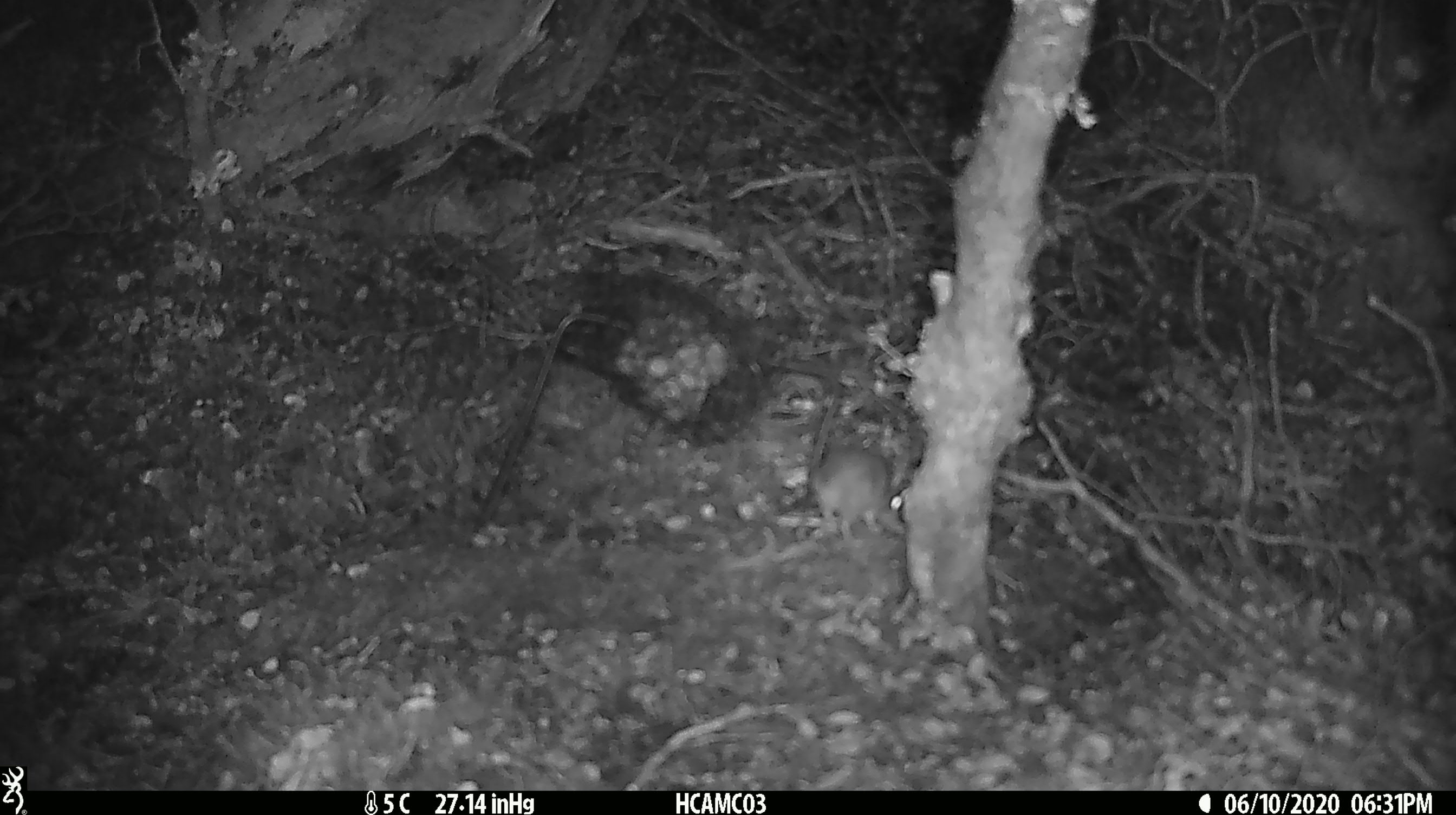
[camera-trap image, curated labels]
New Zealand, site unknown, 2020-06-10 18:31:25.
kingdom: Animalia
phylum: Chordata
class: Mammalia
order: Rodentia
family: Muridae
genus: Mus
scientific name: Mus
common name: mouse